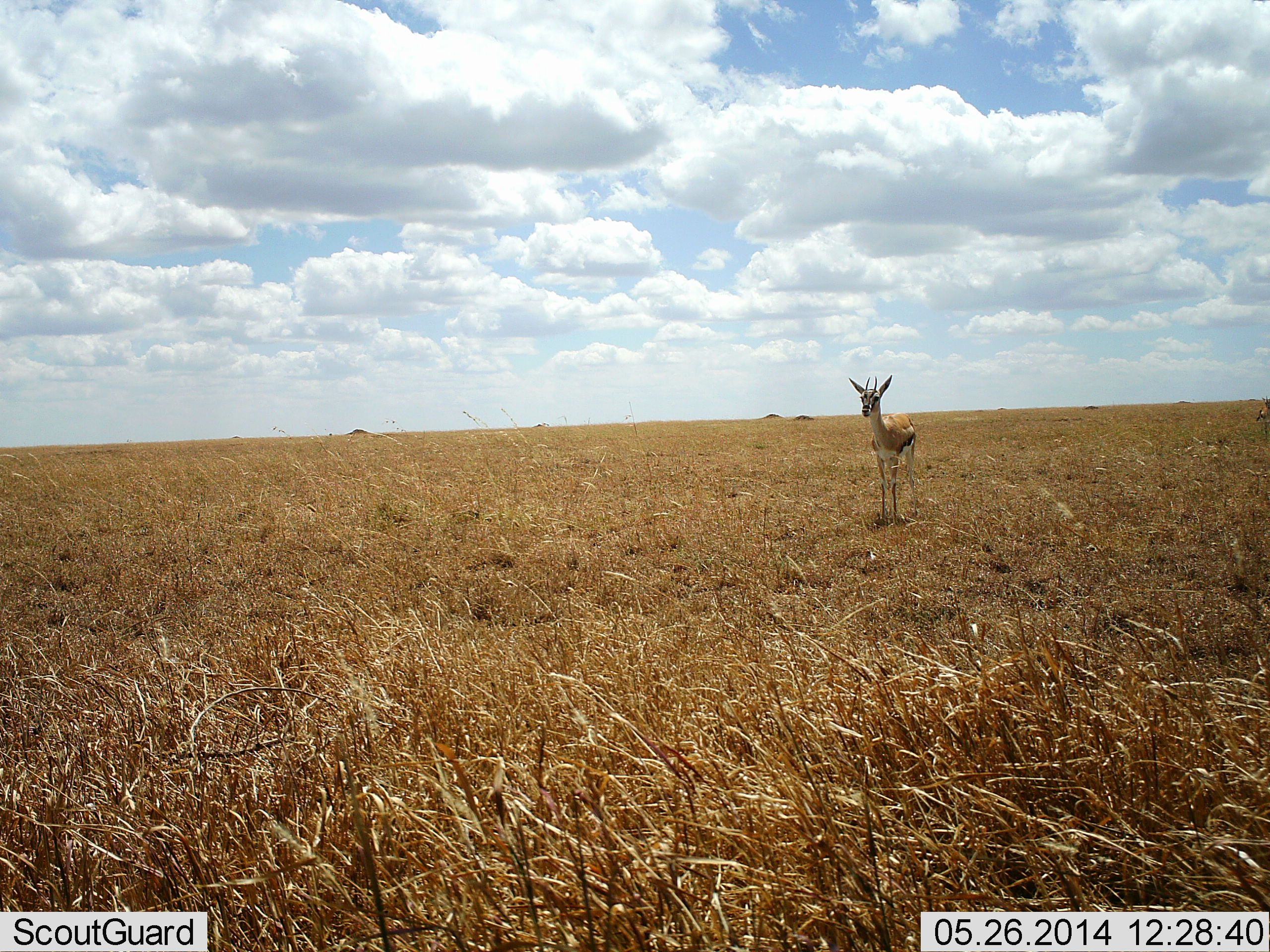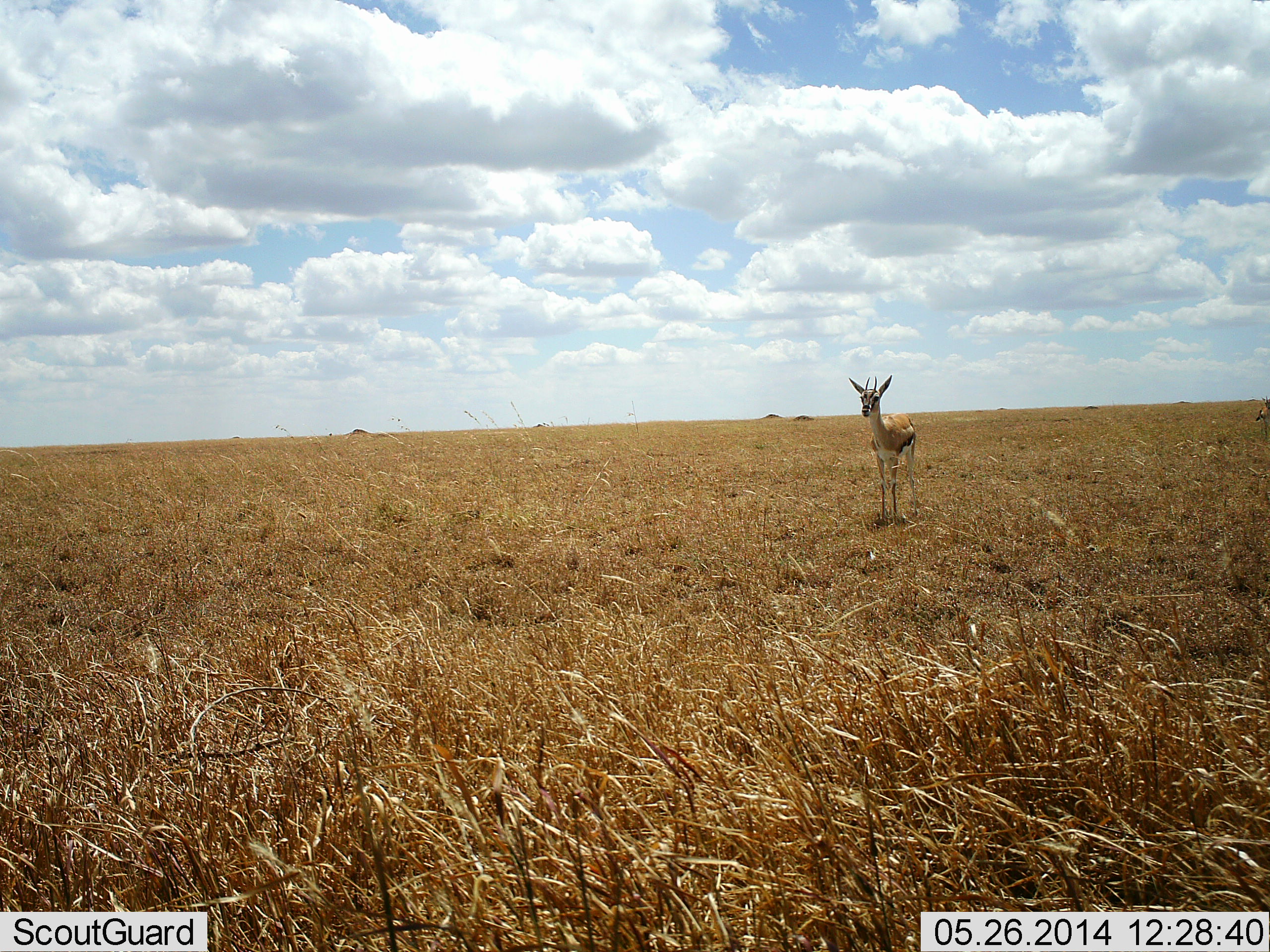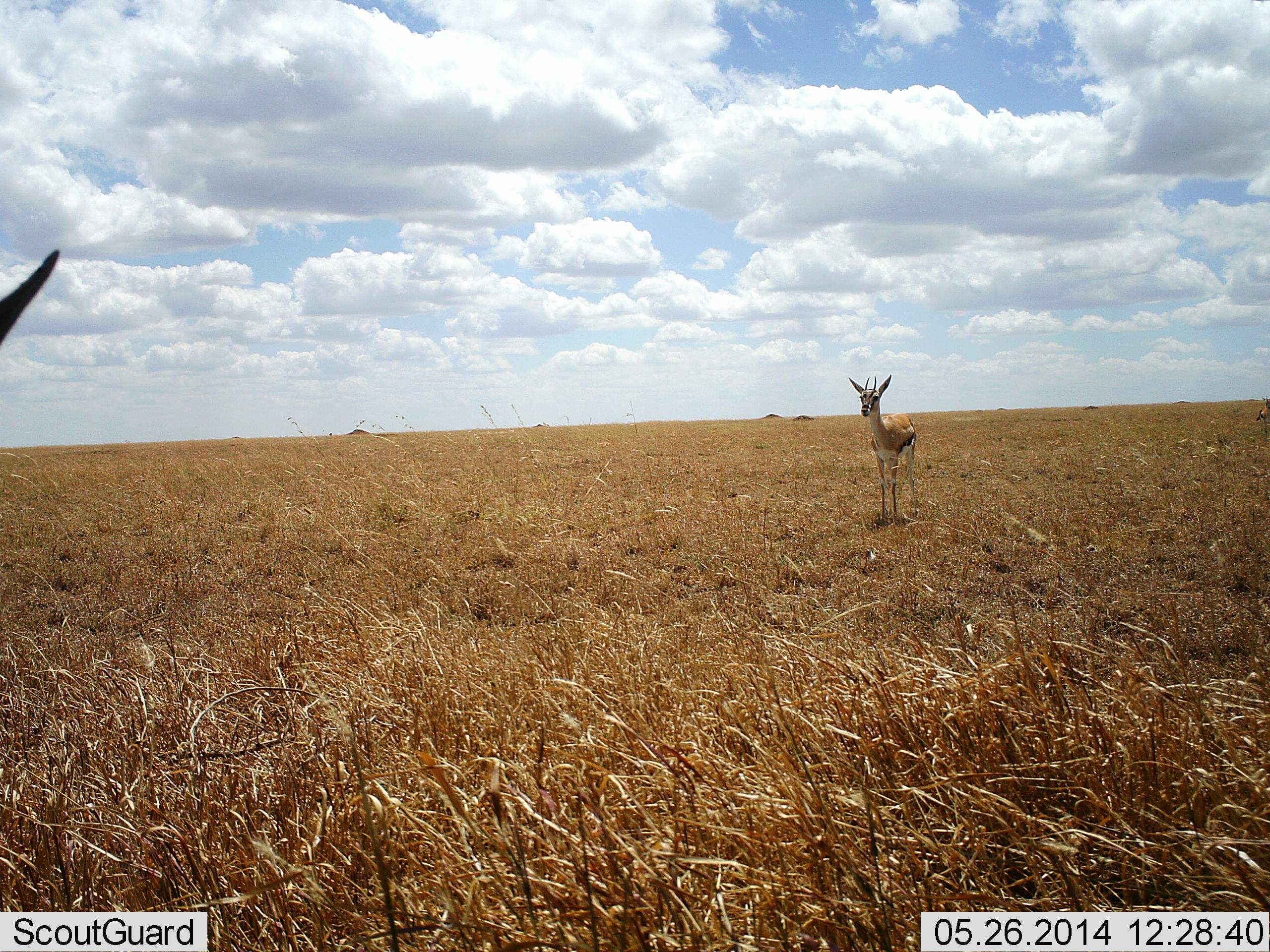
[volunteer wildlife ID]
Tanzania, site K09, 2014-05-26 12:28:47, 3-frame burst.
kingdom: Animalia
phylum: Chordata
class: Mammalia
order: Artiodactyla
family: Bovidae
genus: Eudorcas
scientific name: Eudorcas thomsonii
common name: thomson's gazelle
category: gazellethomsons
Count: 2.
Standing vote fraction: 100%.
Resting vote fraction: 0%.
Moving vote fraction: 0%.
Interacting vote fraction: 0%.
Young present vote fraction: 0%.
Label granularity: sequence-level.